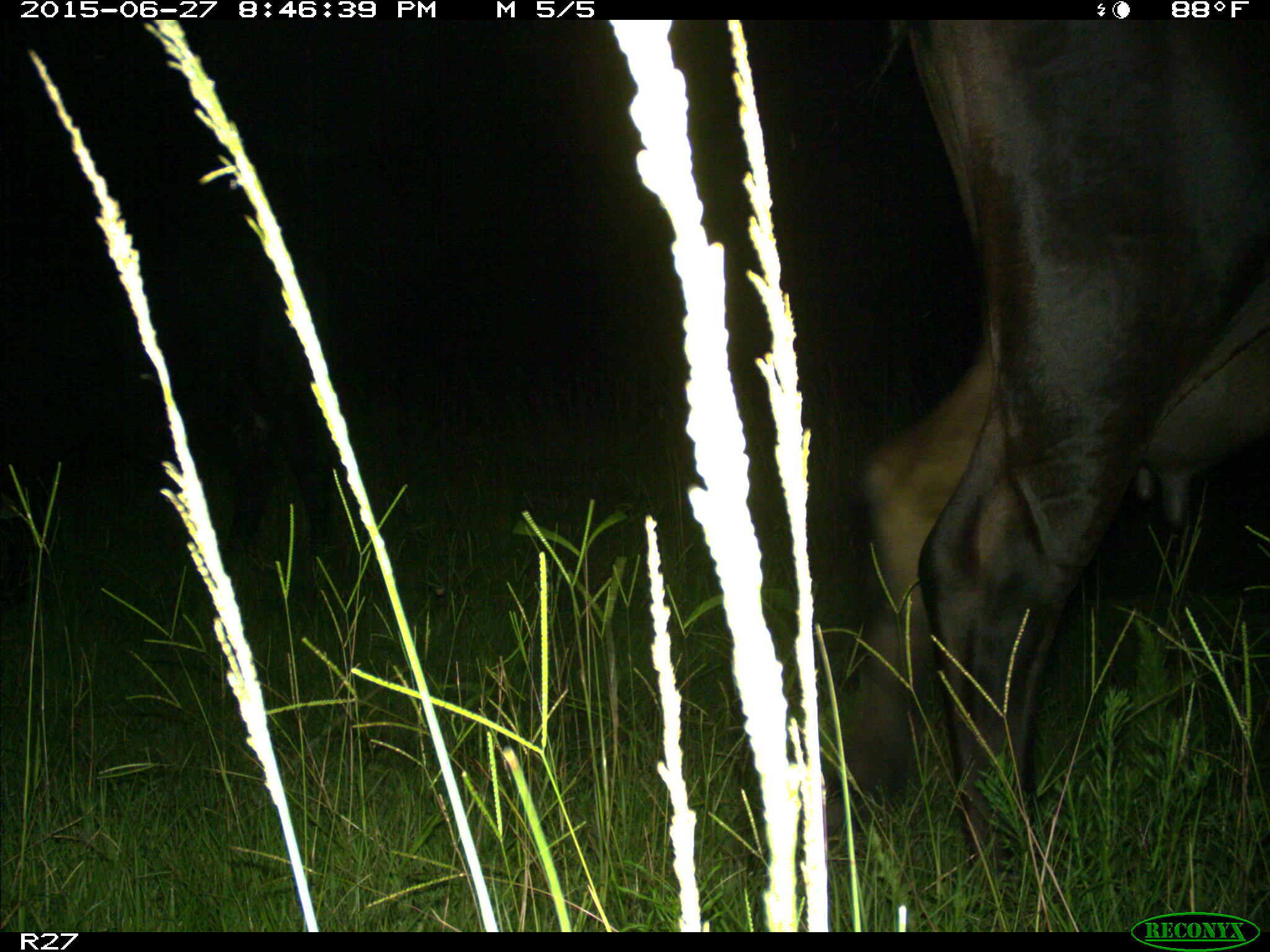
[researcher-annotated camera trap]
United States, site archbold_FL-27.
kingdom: Animalia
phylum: Chordata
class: Mammalia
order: Artiodactyla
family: Bovidae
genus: Bos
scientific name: Bos taurus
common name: domestic cow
Bos taurus (domestic cow).